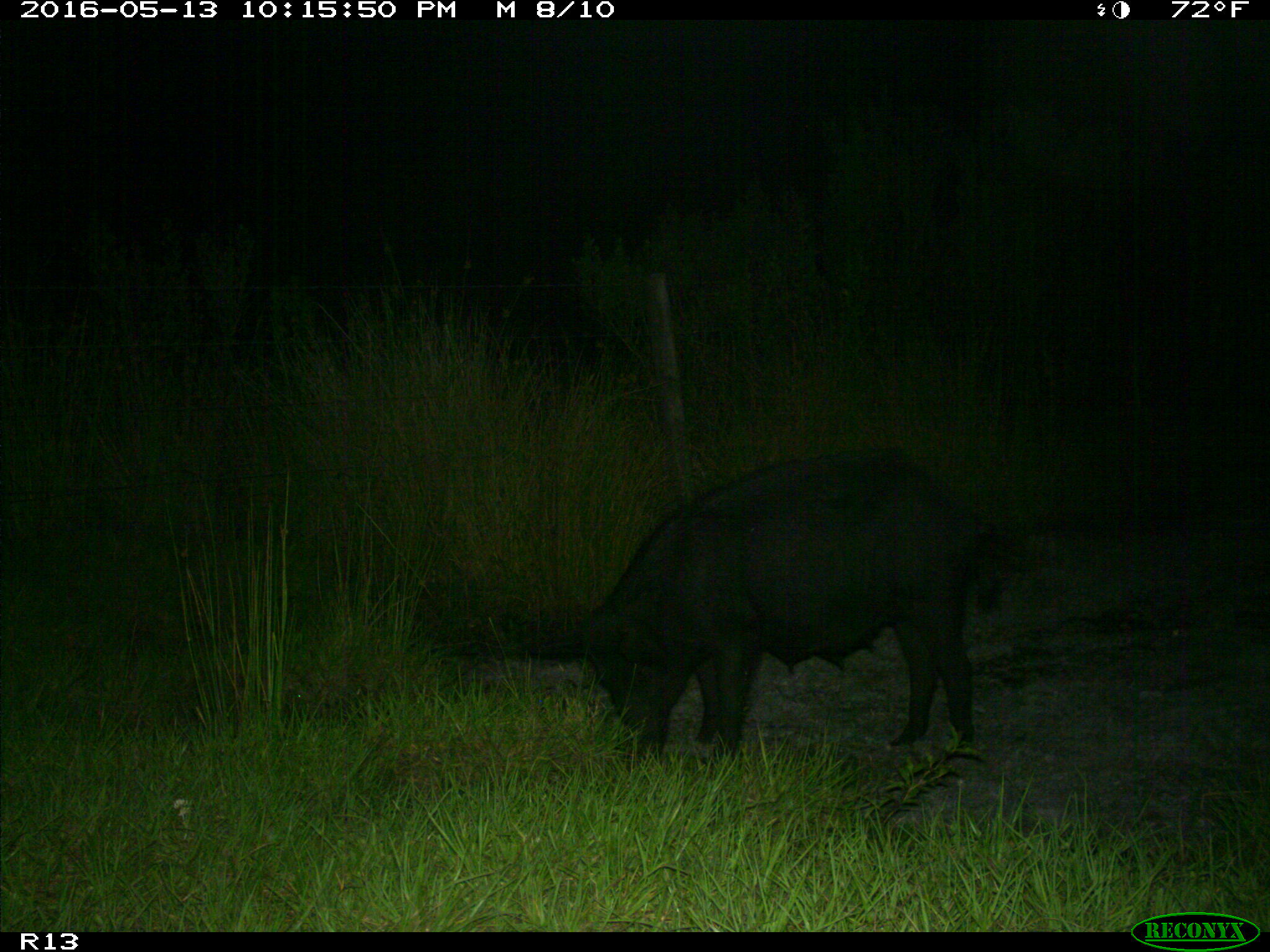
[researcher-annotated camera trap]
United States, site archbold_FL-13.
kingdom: Animalia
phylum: Chordata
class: Mammalia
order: Artiodactyla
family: Suidae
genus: Sus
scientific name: Sus scrofa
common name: wild boar